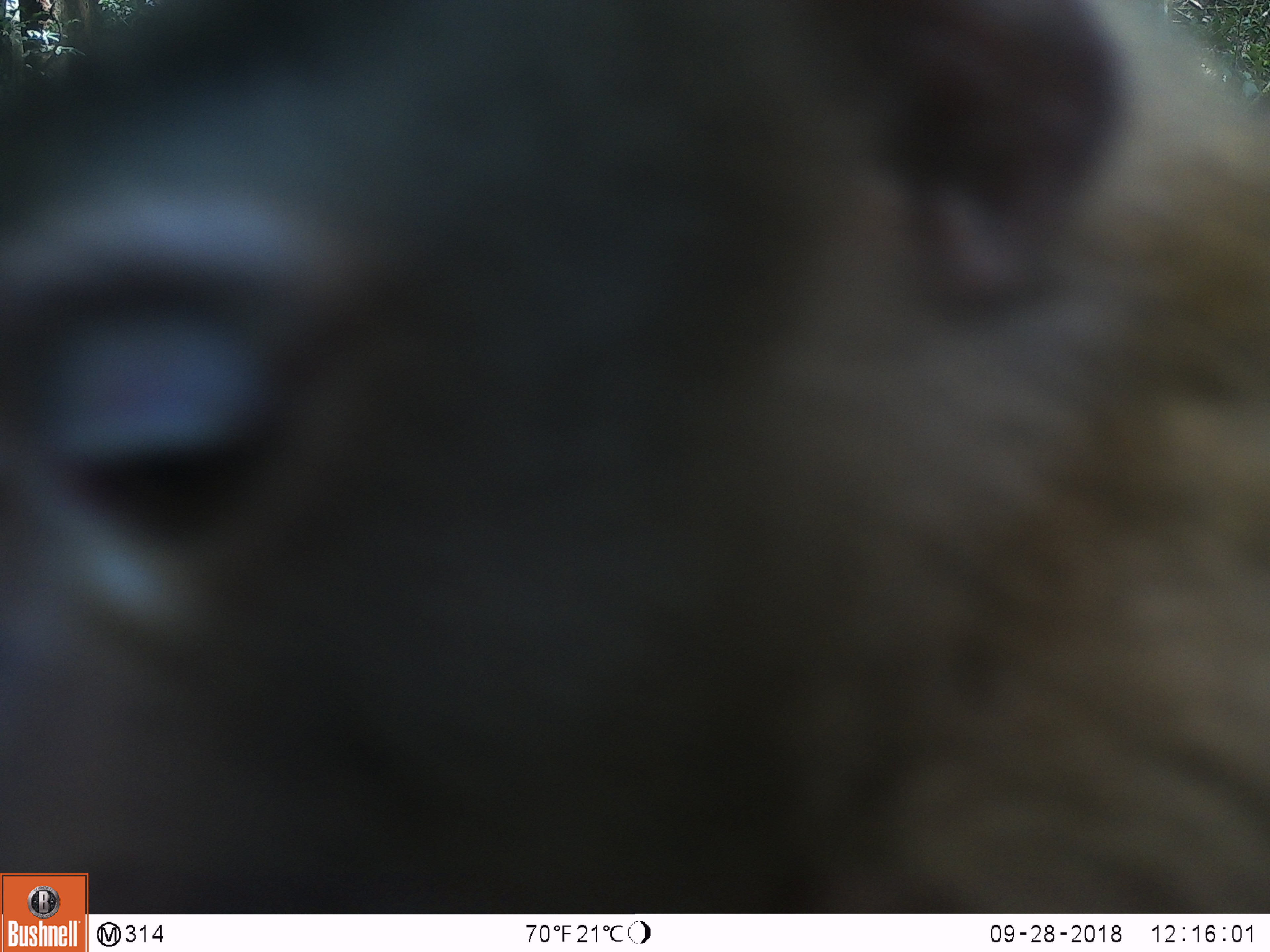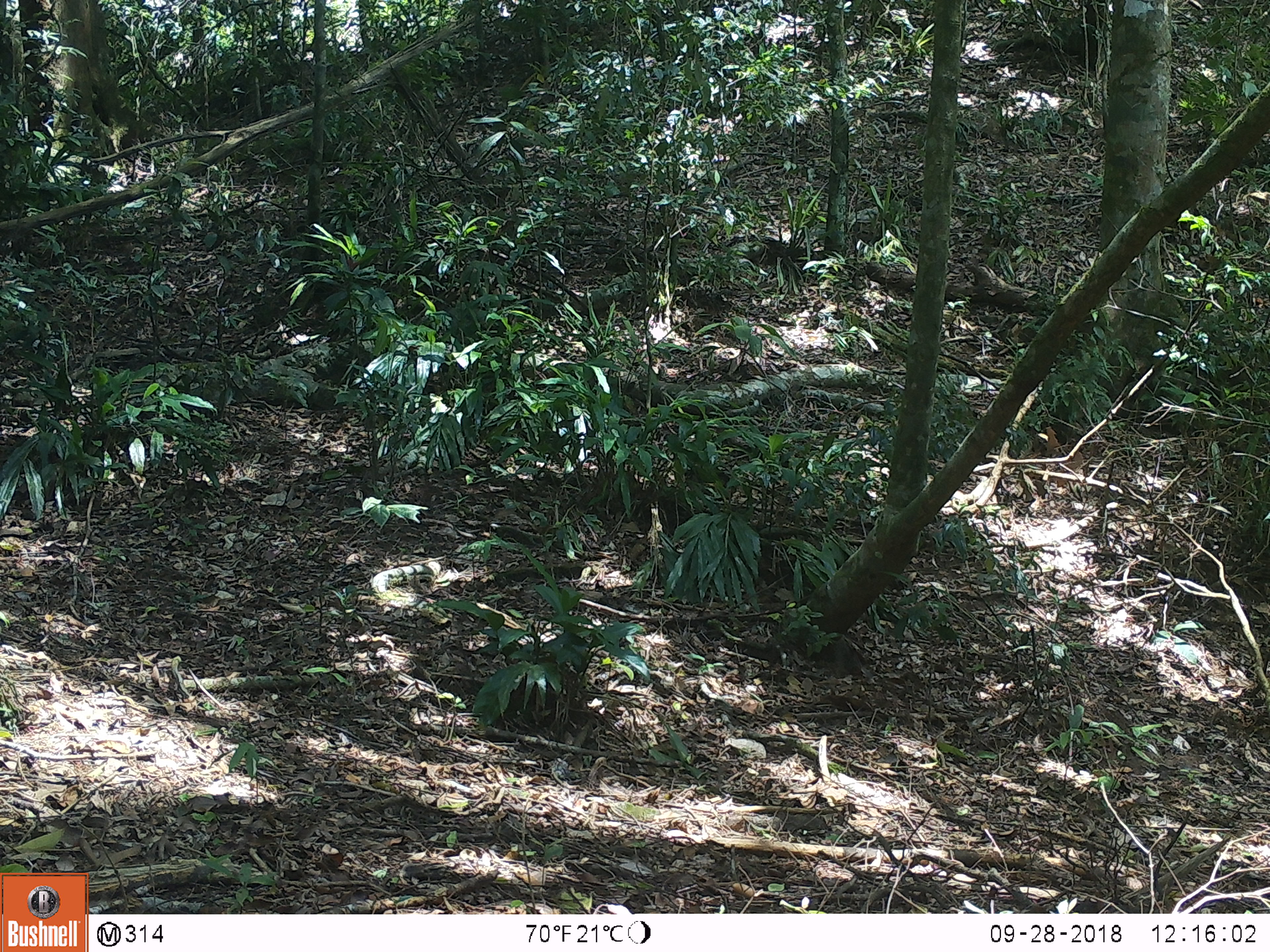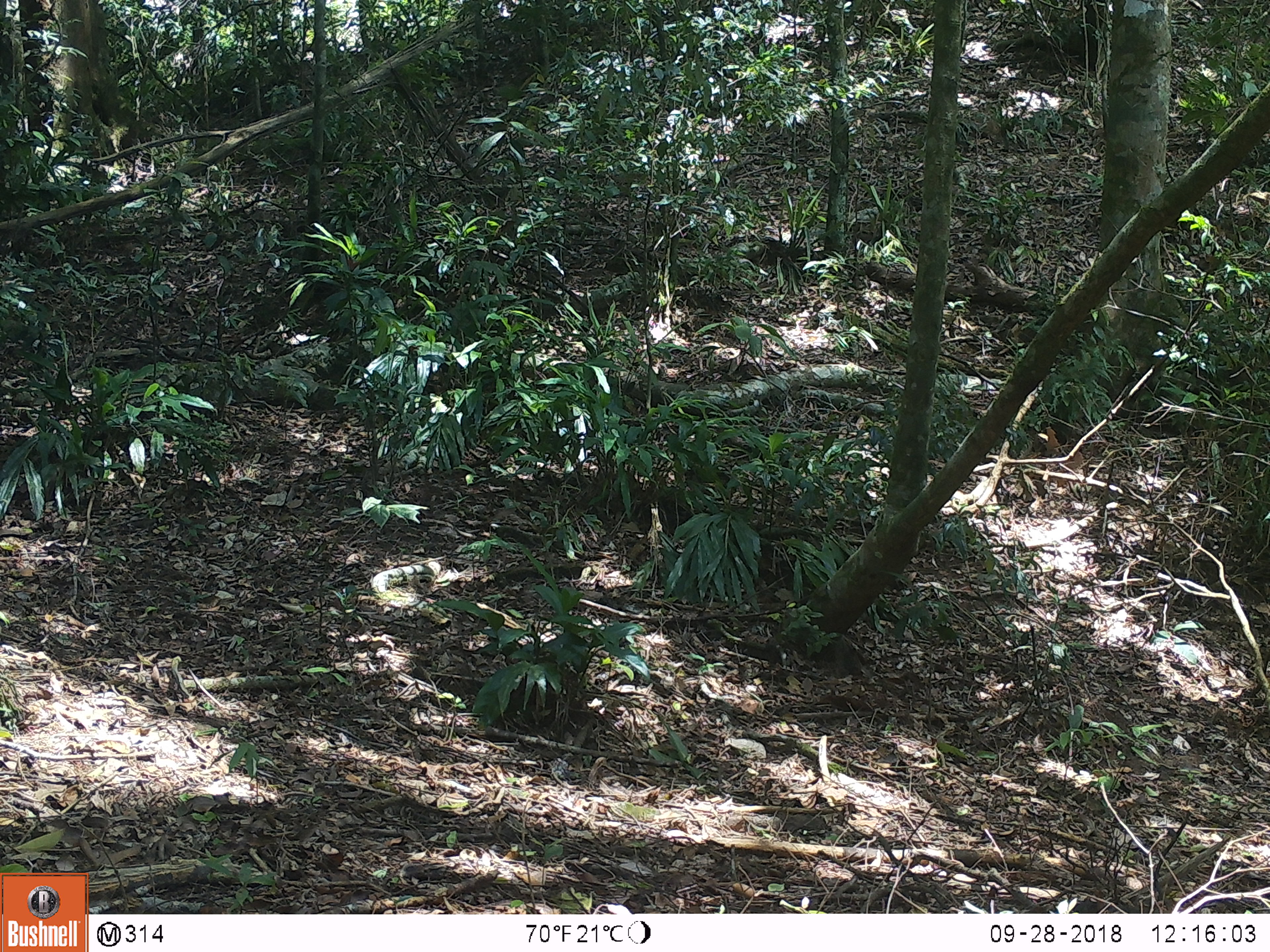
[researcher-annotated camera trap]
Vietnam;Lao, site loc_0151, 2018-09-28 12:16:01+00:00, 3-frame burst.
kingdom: Animalia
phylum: Chordata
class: Mammalia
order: Primates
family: Cercopithecidae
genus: Macaca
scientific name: Macaca nemestrina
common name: pig-tailed macaque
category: pig tailed macaque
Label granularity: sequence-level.